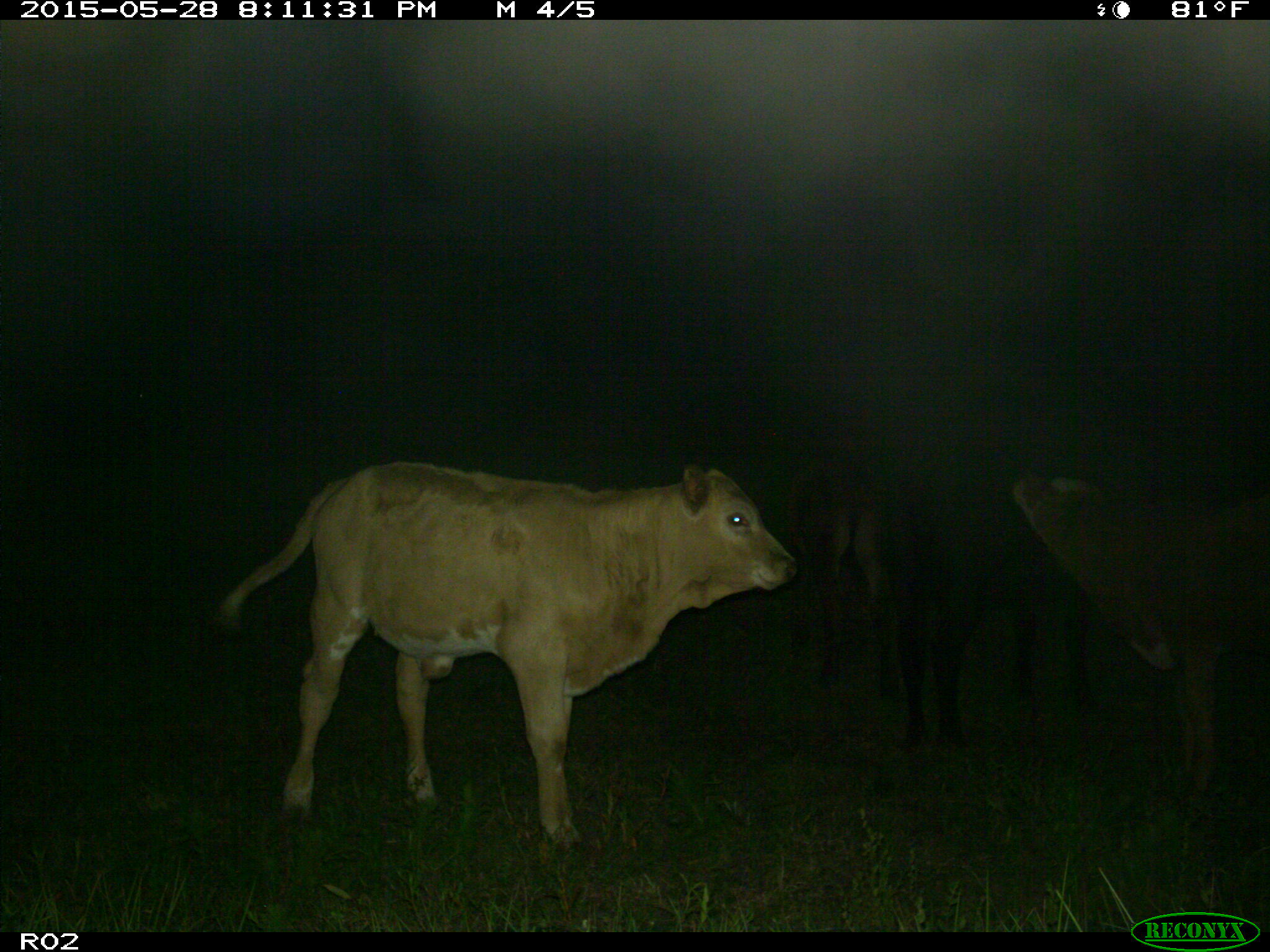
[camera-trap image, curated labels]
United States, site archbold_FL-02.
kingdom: Animalia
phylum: Chordata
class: Mammalia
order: Artiodactyla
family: Bovidae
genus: Bos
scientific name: Bos taurus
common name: domestic cow